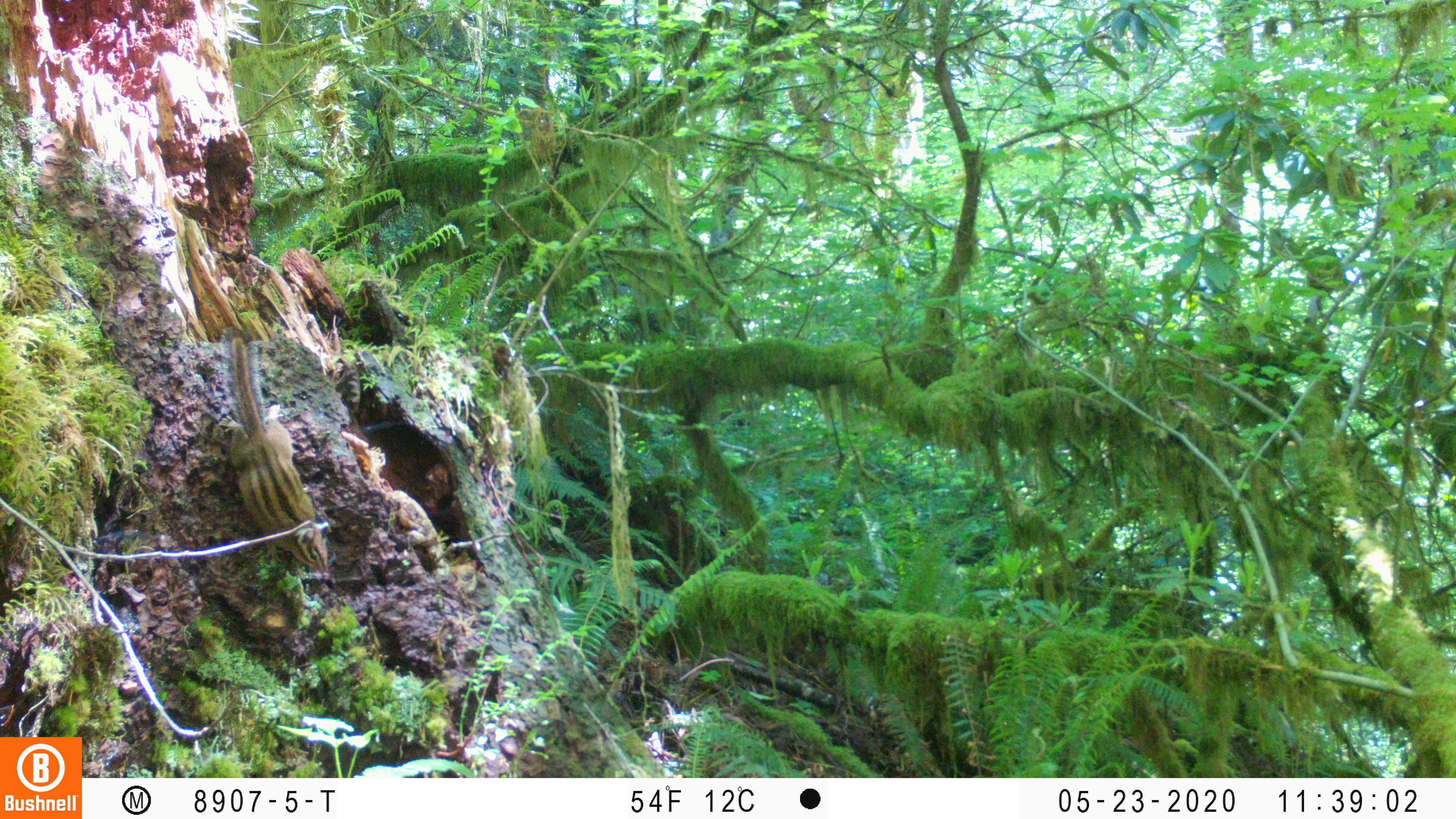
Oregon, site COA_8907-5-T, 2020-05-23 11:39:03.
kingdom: Animalia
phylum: Chordata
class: Mammalia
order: Rodentia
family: Sciuridae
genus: Neotamias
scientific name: Neotamias townsendii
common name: townsend's chipmunk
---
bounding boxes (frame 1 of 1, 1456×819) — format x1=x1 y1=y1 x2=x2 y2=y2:
townsend's chipmunk: x1=214 y1=322 x2=330 y2=577